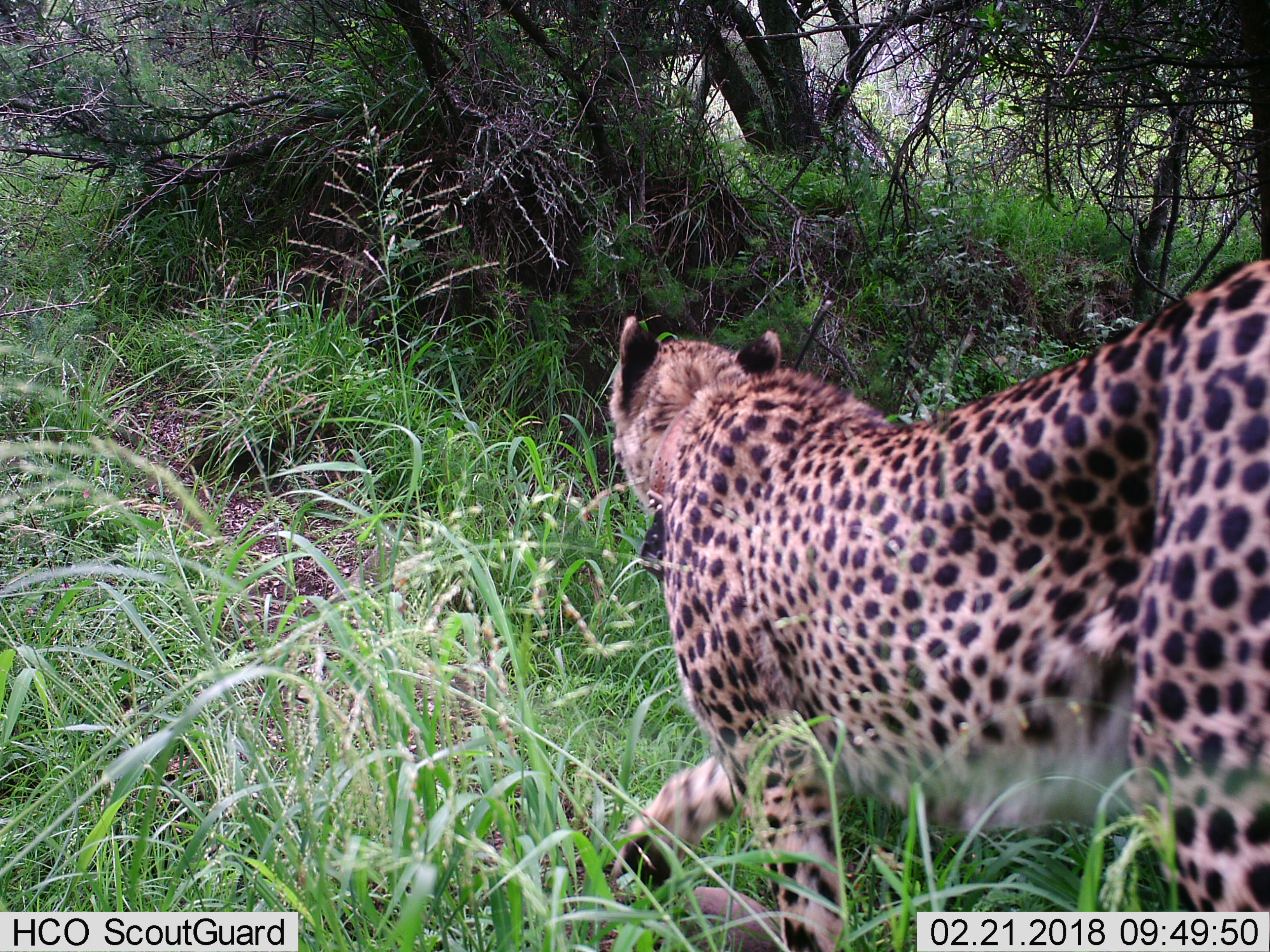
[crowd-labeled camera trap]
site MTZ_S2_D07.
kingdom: Animalia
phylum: Chordata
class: Mammalia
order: Carnivora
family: Felidae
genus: Acinonyx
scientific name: Acinonyx jubatus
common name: cheetah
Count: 1.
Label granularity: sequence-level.